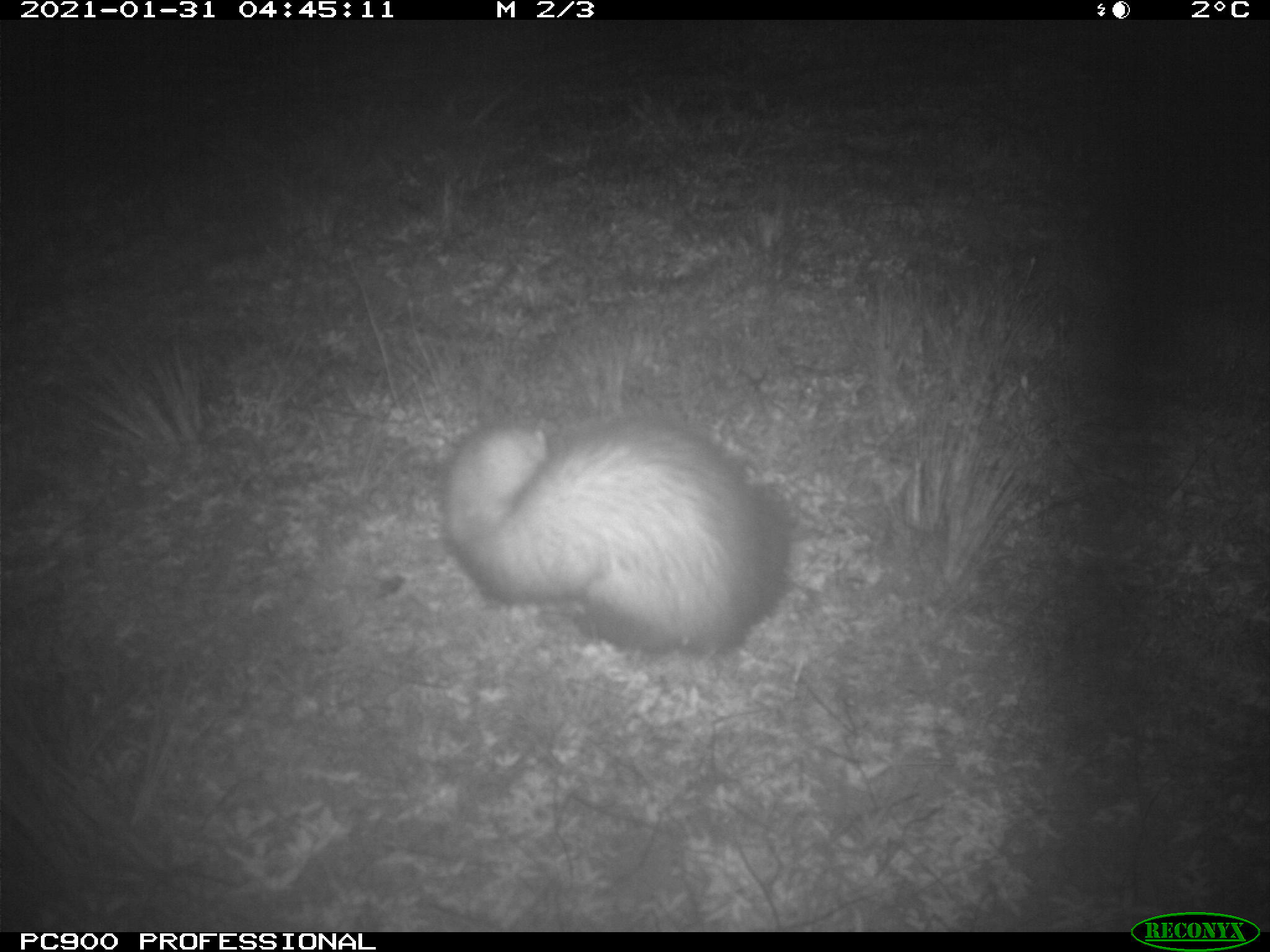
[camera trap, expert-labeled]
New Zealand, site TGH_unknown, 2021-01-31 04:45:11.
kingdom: Animalia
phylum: Chordata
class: Mammalia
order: Carnivora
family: Mustelidae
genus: Mustela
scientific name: Mustela furo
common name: ferret